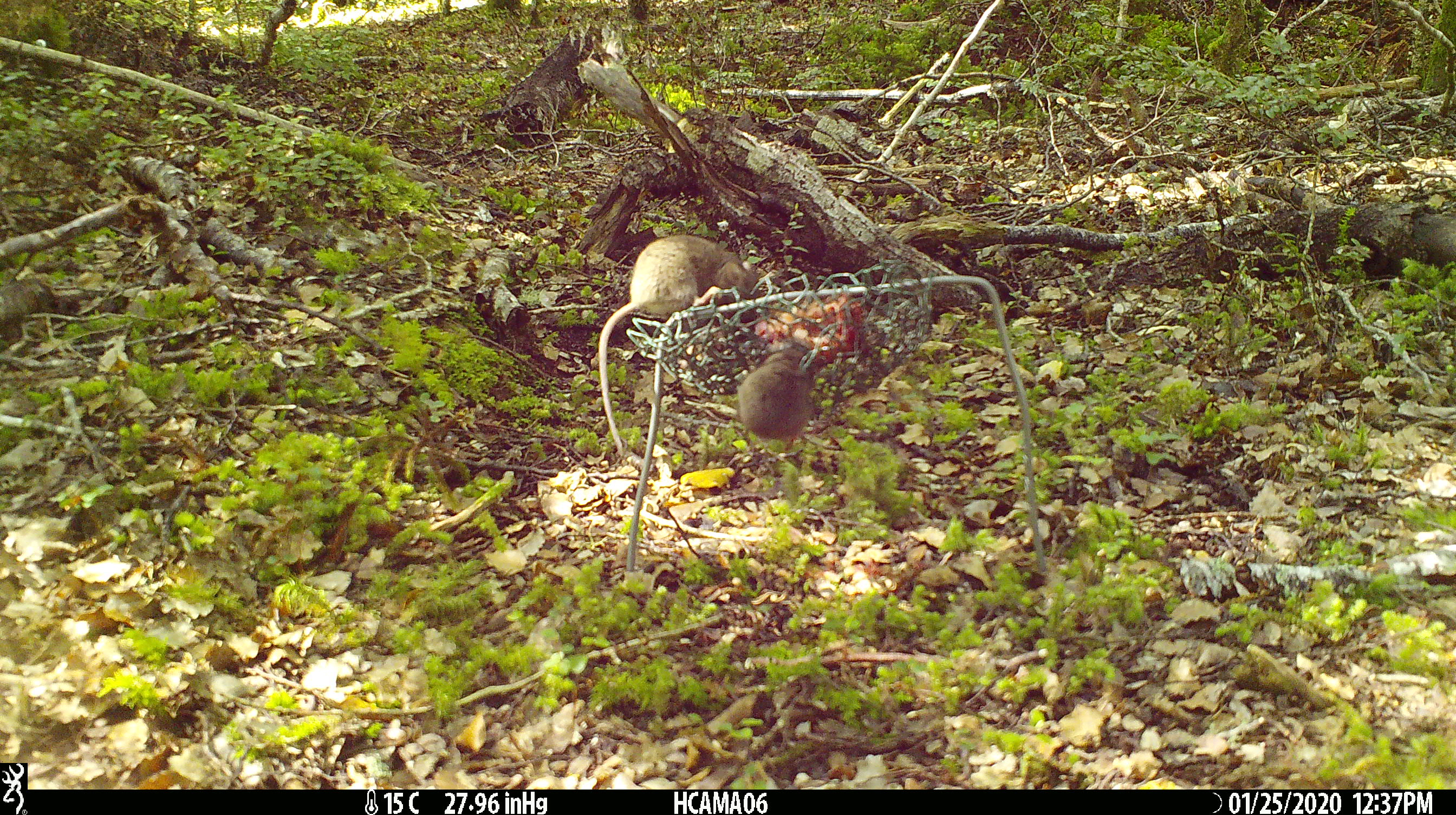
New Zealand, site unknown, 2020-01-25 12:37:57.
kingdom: Animalia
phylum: Chordata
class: Mammalia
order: Rodentia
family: Muridae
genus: Mus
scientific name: Mus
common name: mouse